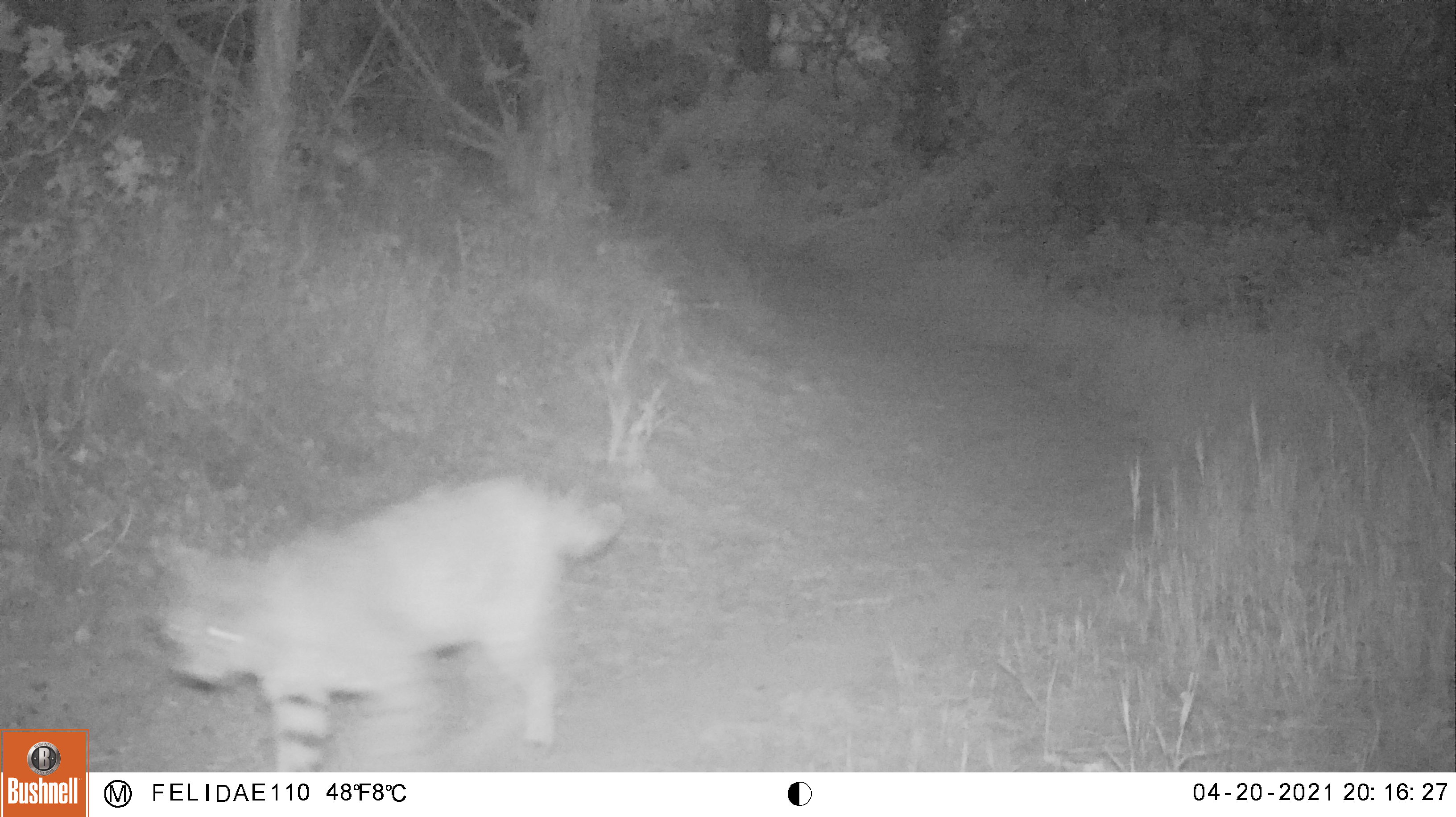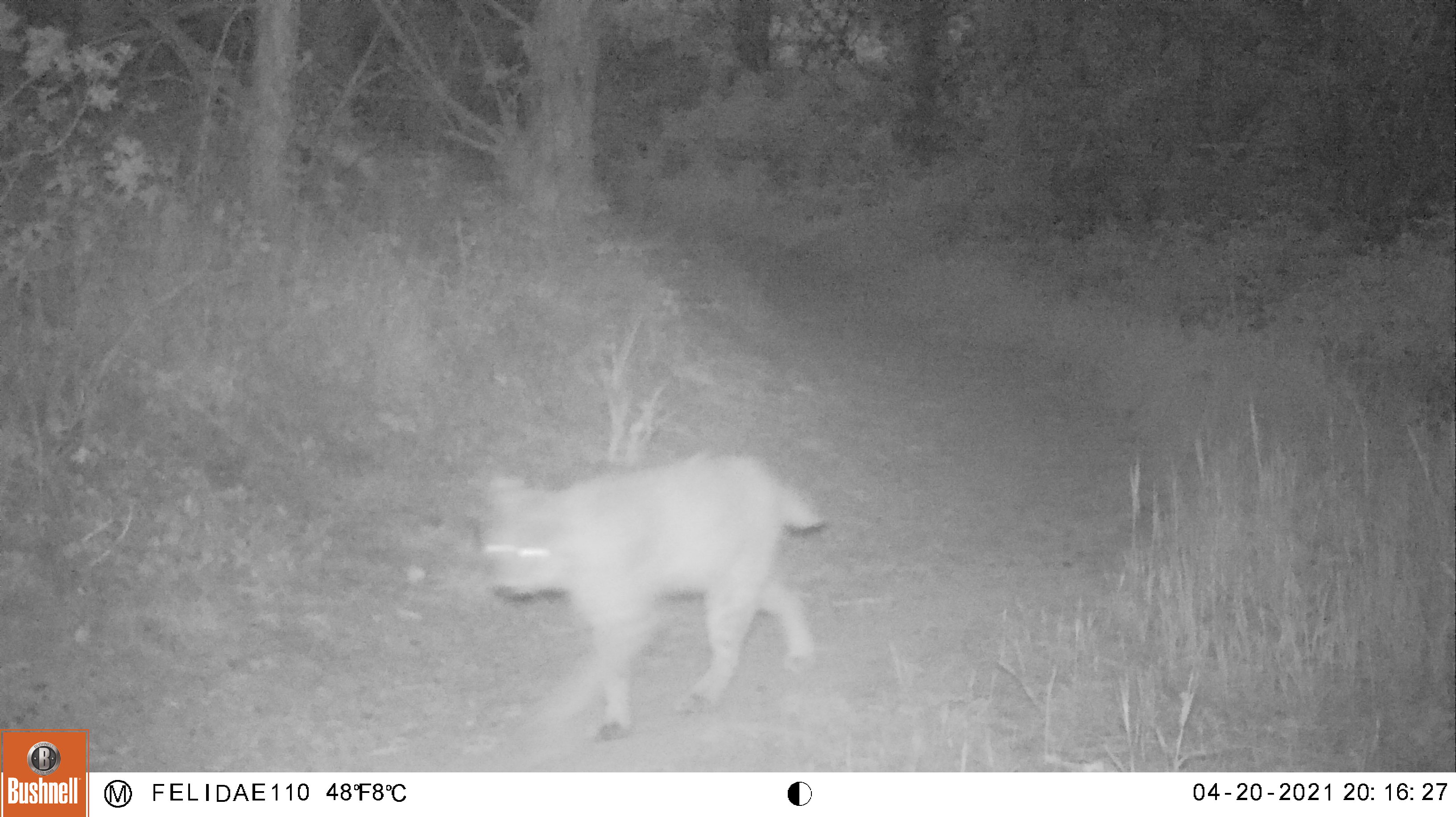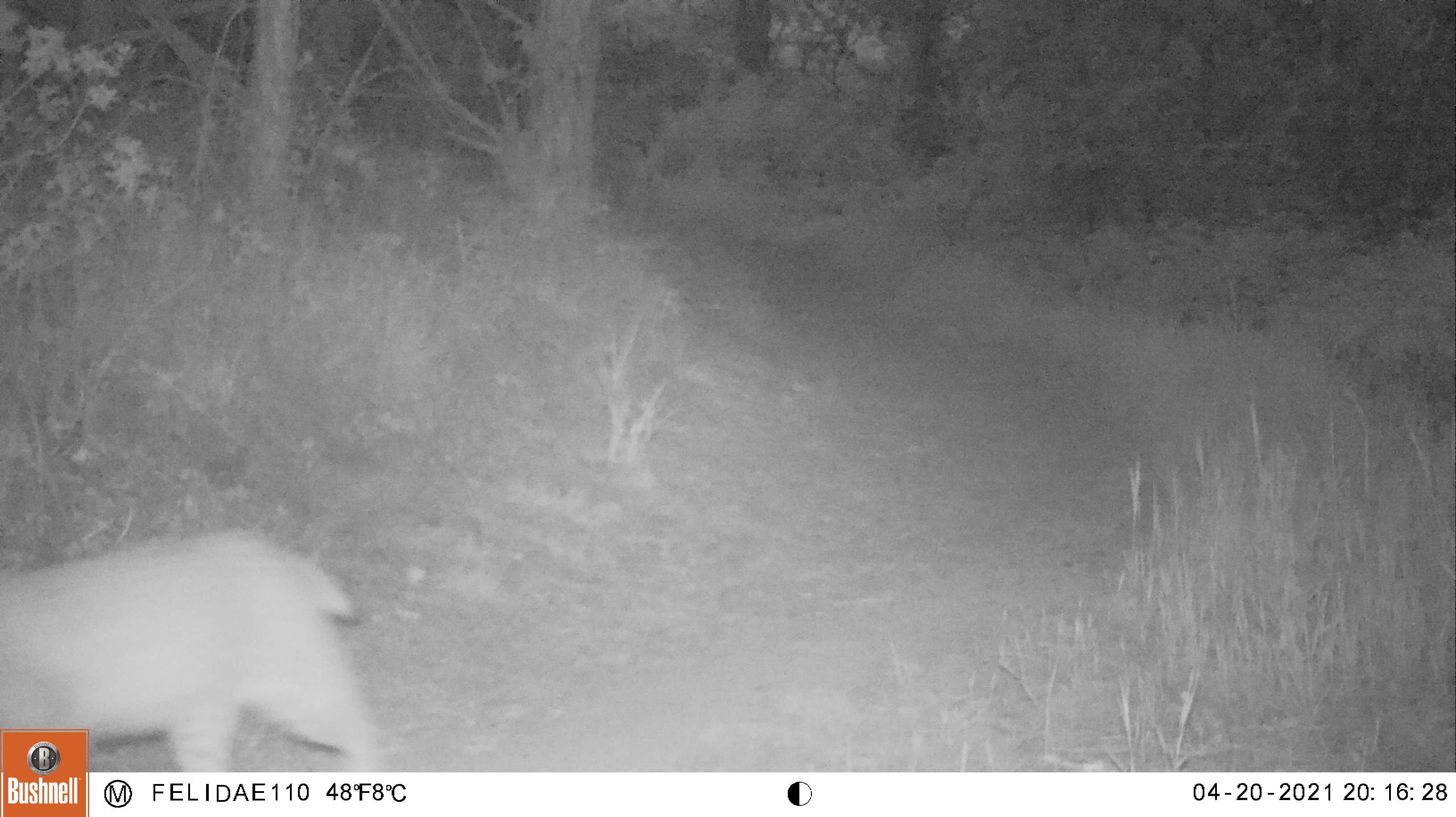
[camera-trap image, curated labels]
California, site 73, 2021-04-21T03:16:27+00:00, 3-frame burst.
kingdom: Animalia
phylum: Chordata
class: Mammalia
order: Carnivora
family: Felidae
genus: Lynx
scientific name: Lynx rufus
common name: bobcat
Bobcat (Lynx rufus).